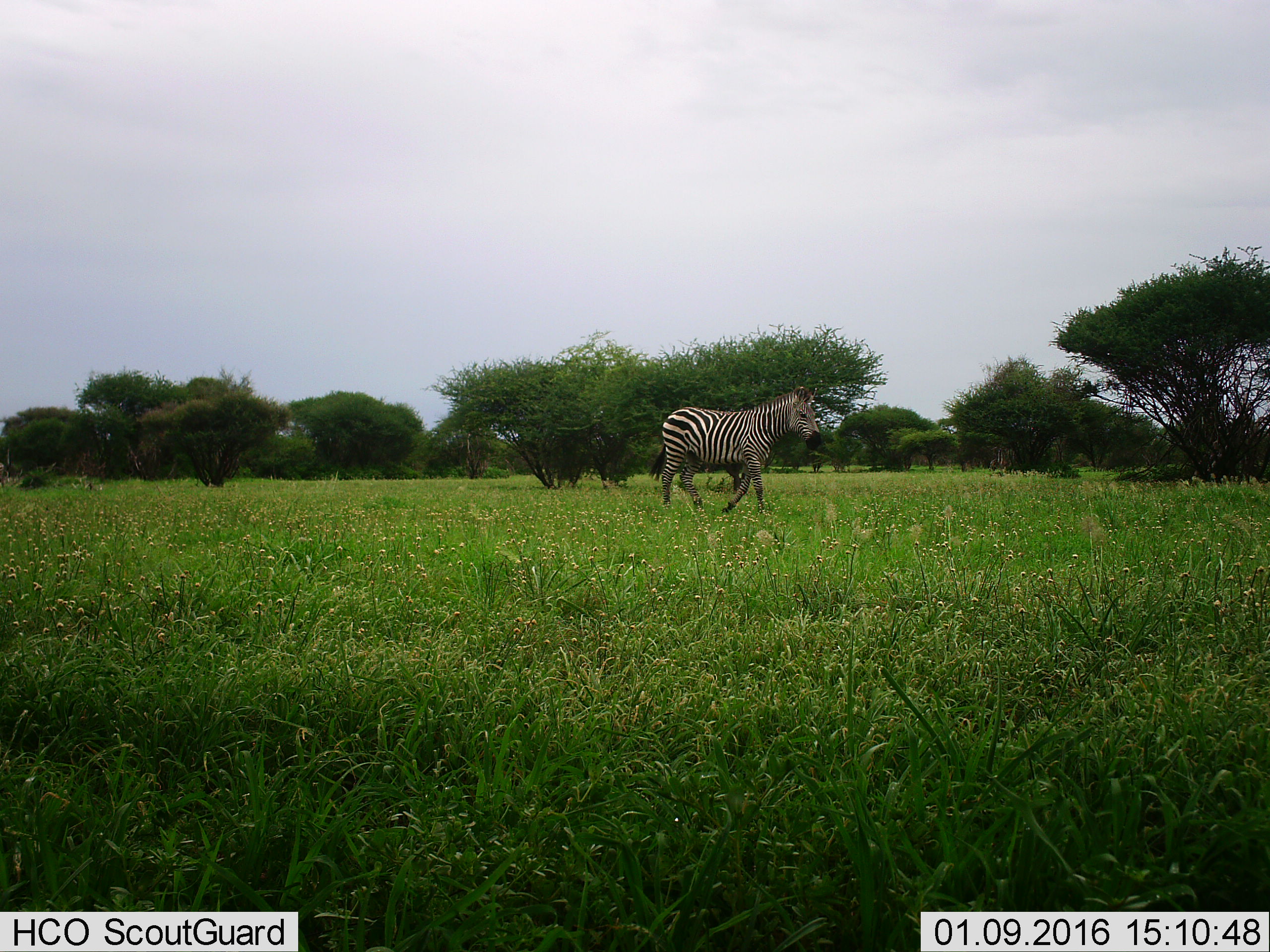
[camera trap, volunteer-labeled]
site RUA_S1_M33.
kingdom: Animalia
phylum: Chordata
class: Mammalia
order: Perissodactyla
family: Equidae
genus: Equus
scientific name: Equus quagga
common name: plains zebra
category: zebraplains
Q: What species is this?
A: Zebraplains (plains zebra) (Equus quagga).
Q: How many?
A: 1.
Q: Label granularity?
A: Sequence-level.